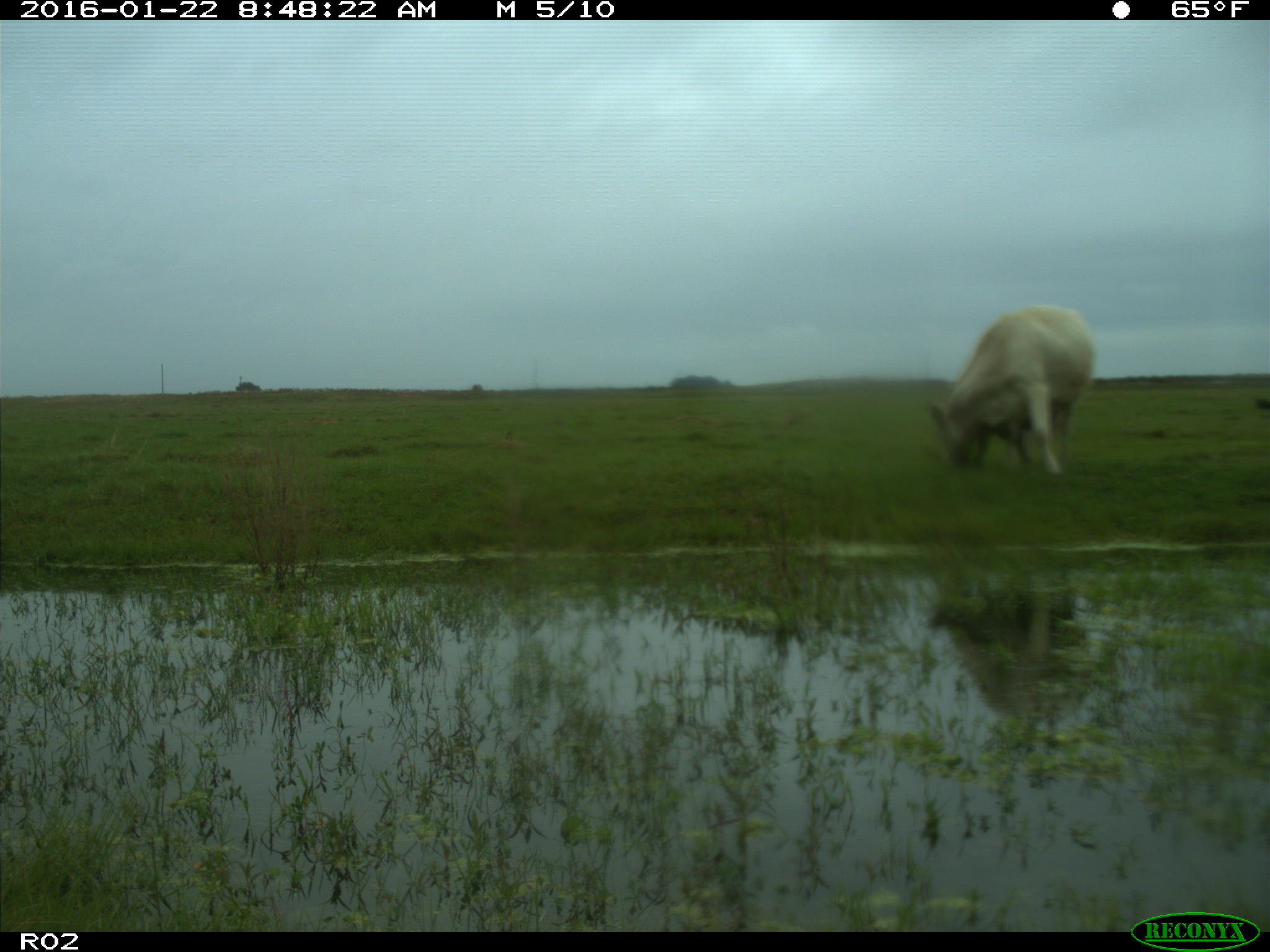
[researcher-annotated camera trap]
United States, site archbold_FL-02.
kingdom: Animalia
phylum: Chordata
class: Mammalia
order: Artiodactyla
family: Bovidae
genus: Bos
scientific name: Bos taurus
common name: domestic cow